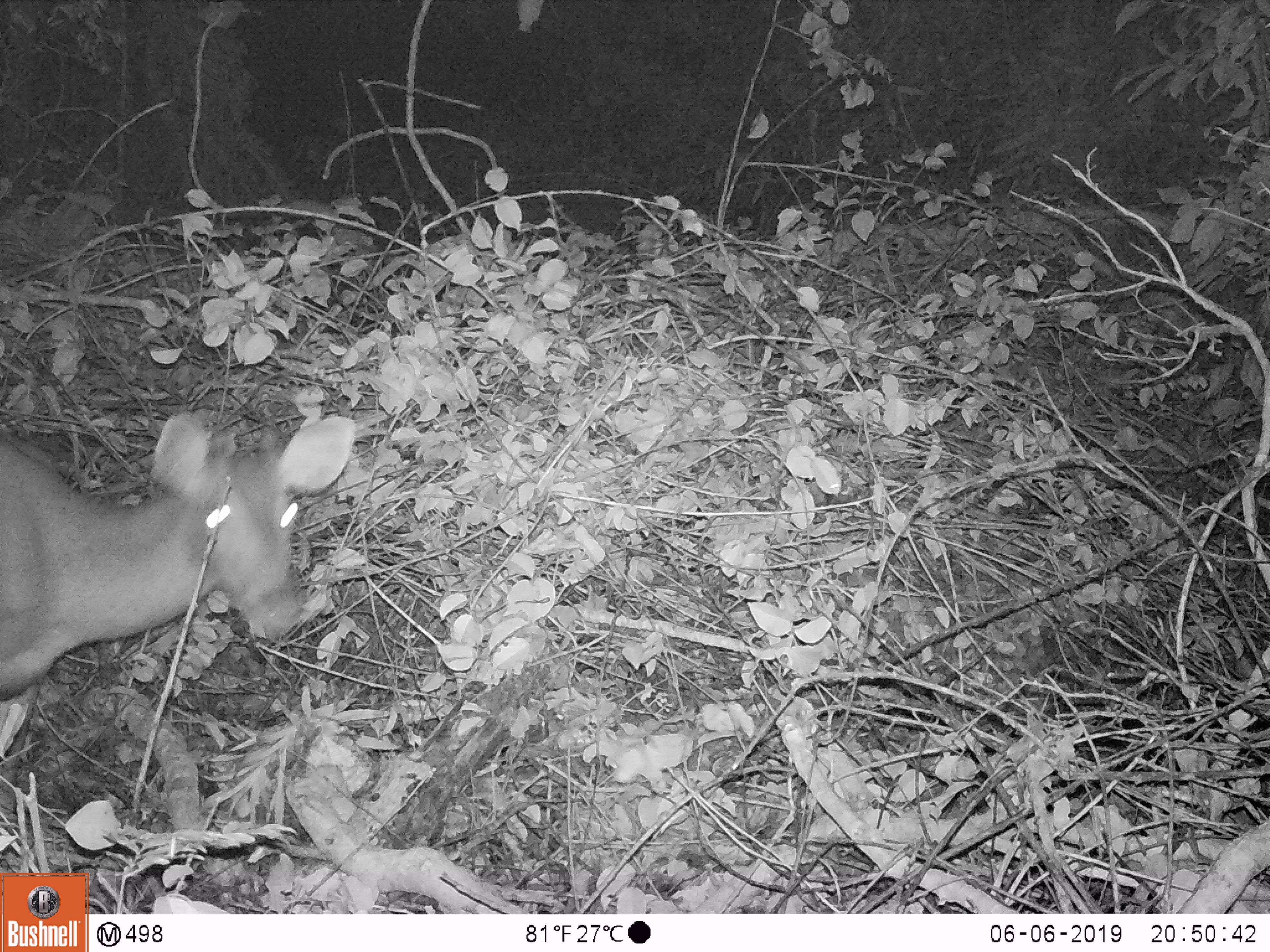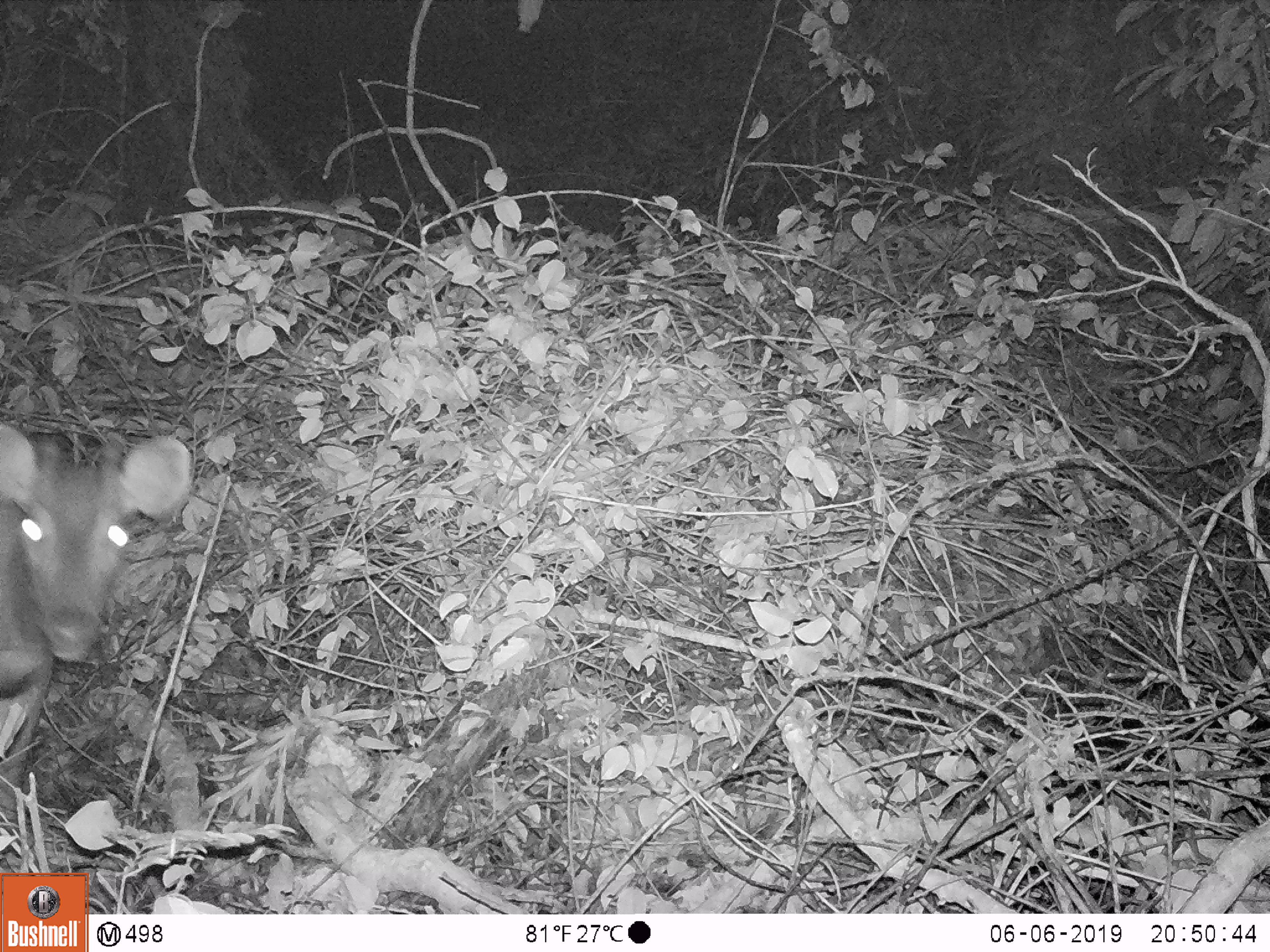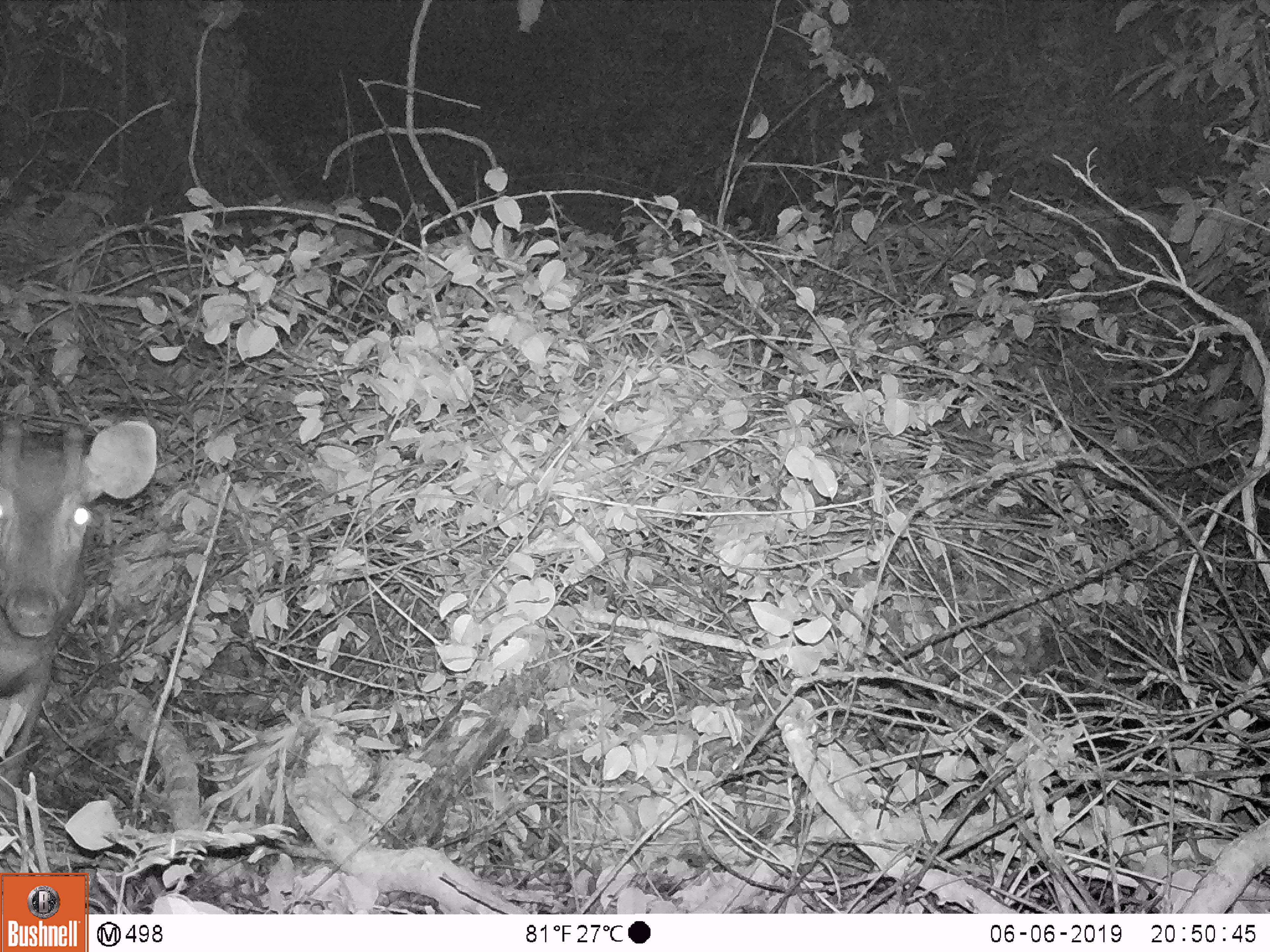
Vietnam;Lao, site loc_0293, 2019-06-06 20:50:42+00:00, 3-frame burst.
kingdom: Animalia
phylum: Chordata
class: Mammalia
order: Artiodactyla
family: Cervidae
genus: Rusa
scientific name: Rusa unicolor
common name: sambar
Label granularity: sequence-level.